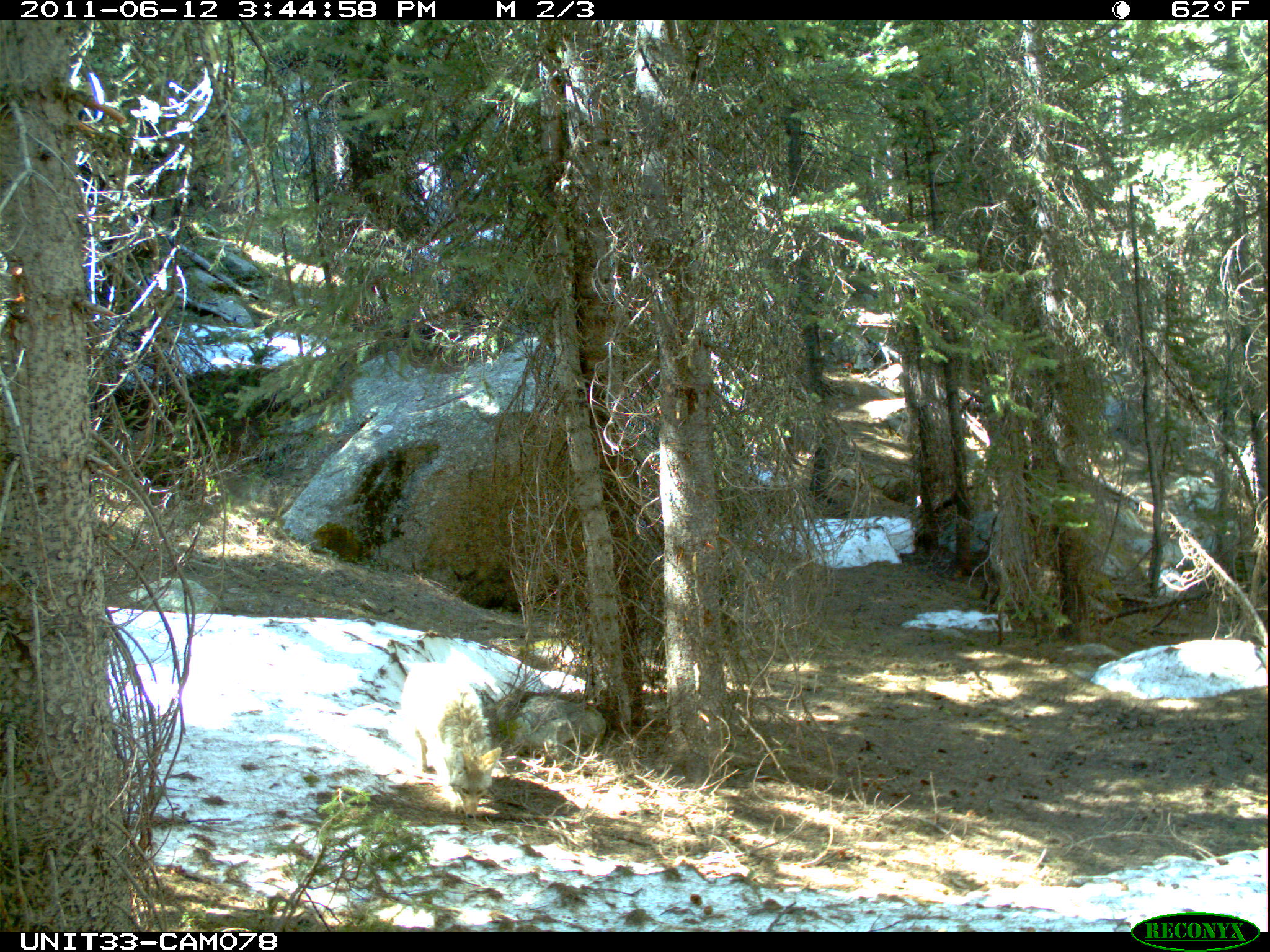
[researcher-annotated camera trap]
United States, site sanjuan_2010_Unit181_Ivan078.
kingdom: Animalia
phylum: Chordata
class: Mammalia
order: Carnivora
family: Canidae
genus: Canis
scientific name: Canis latrans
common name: coyote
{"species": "Canis latrans (coyote)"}